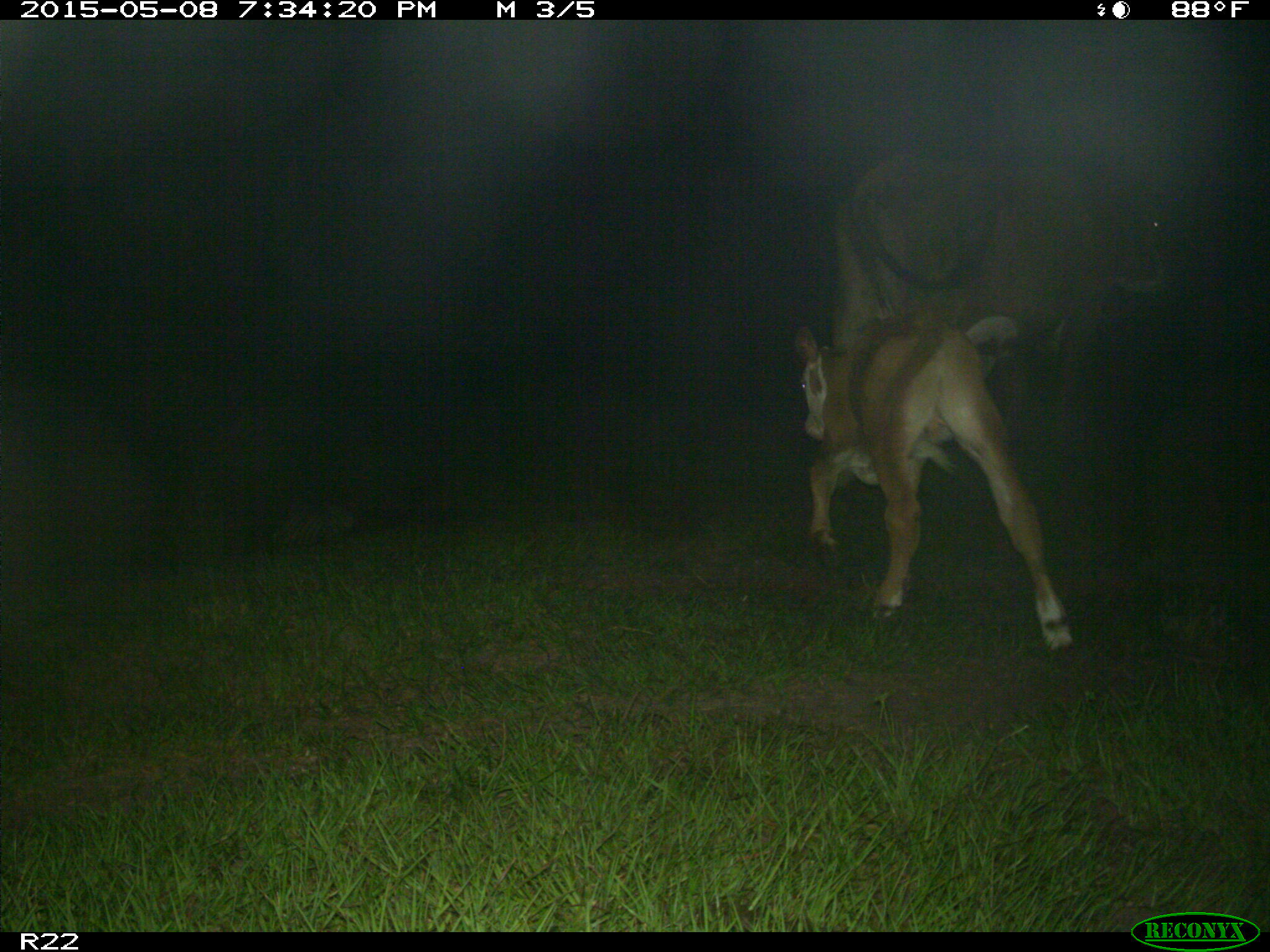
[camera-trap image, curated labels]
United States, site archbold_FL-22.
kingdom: Animalia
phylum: Chordata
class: Mammalia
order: Artiodactyla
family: Bovidae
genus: Bos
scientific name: Bos taurus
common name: domestic cow